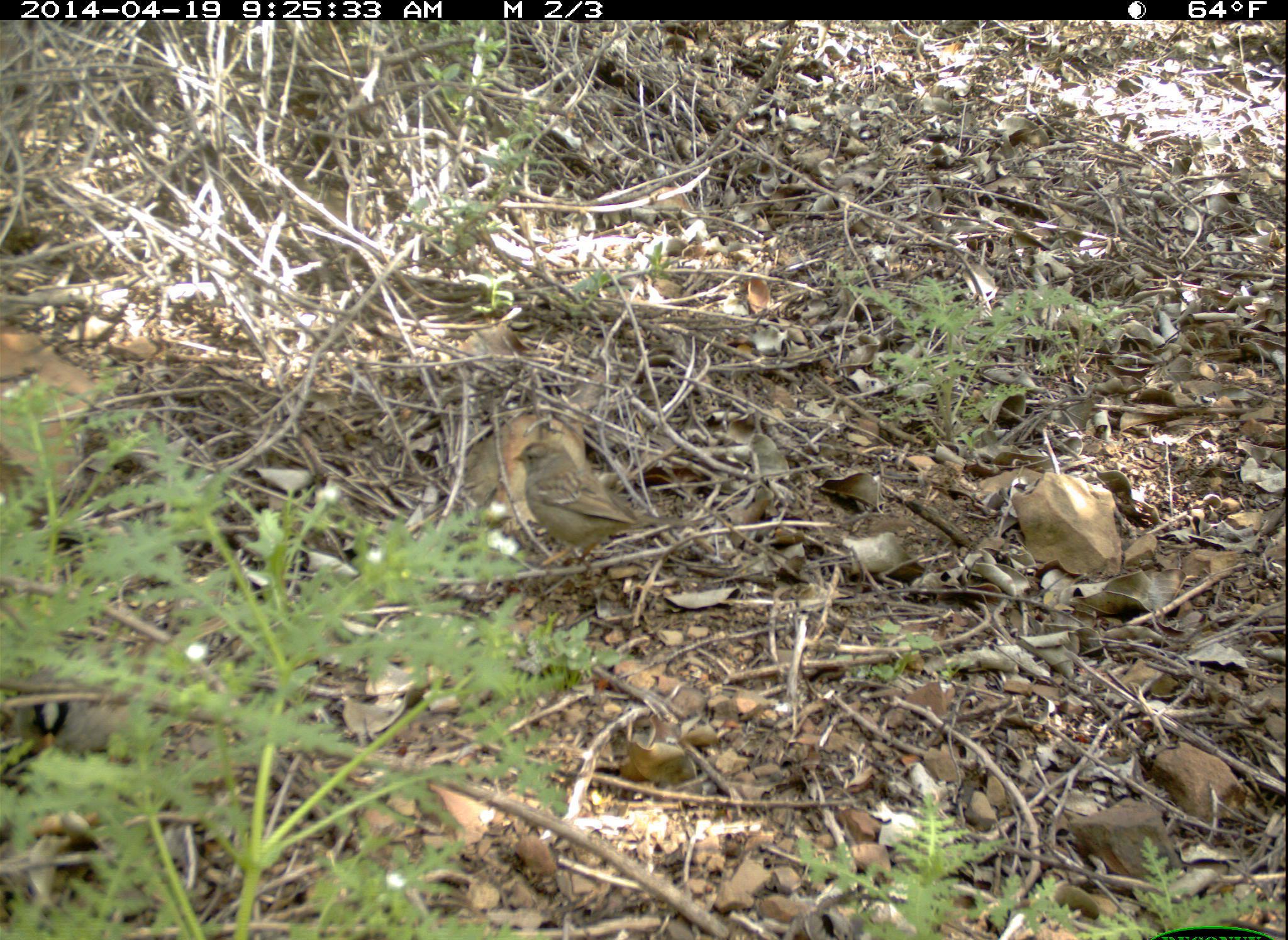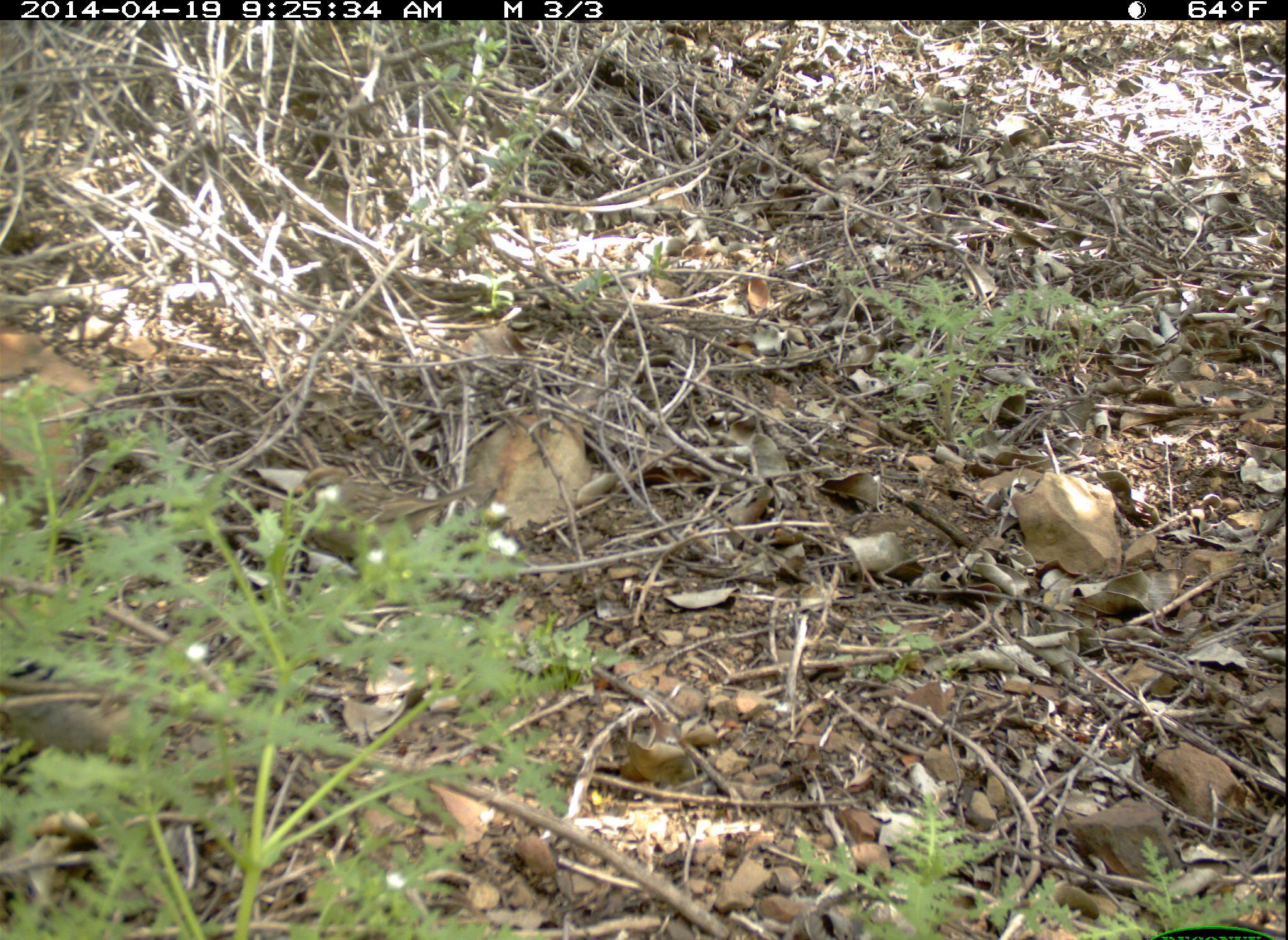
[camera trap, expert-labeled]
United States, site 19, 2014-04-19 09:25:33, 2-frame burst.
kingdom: Animalia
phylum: Chordata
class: Aves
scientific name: Aves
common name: bird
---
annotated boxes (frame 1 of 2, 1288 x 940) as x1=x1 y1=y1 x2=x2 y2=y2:
bird: x1=510 y1=440 x2=705 y2=577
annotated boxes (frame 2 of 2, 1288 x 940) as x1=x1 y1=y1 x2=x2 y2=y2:
bird: x1=292 y1=466 x2=494 y2=576